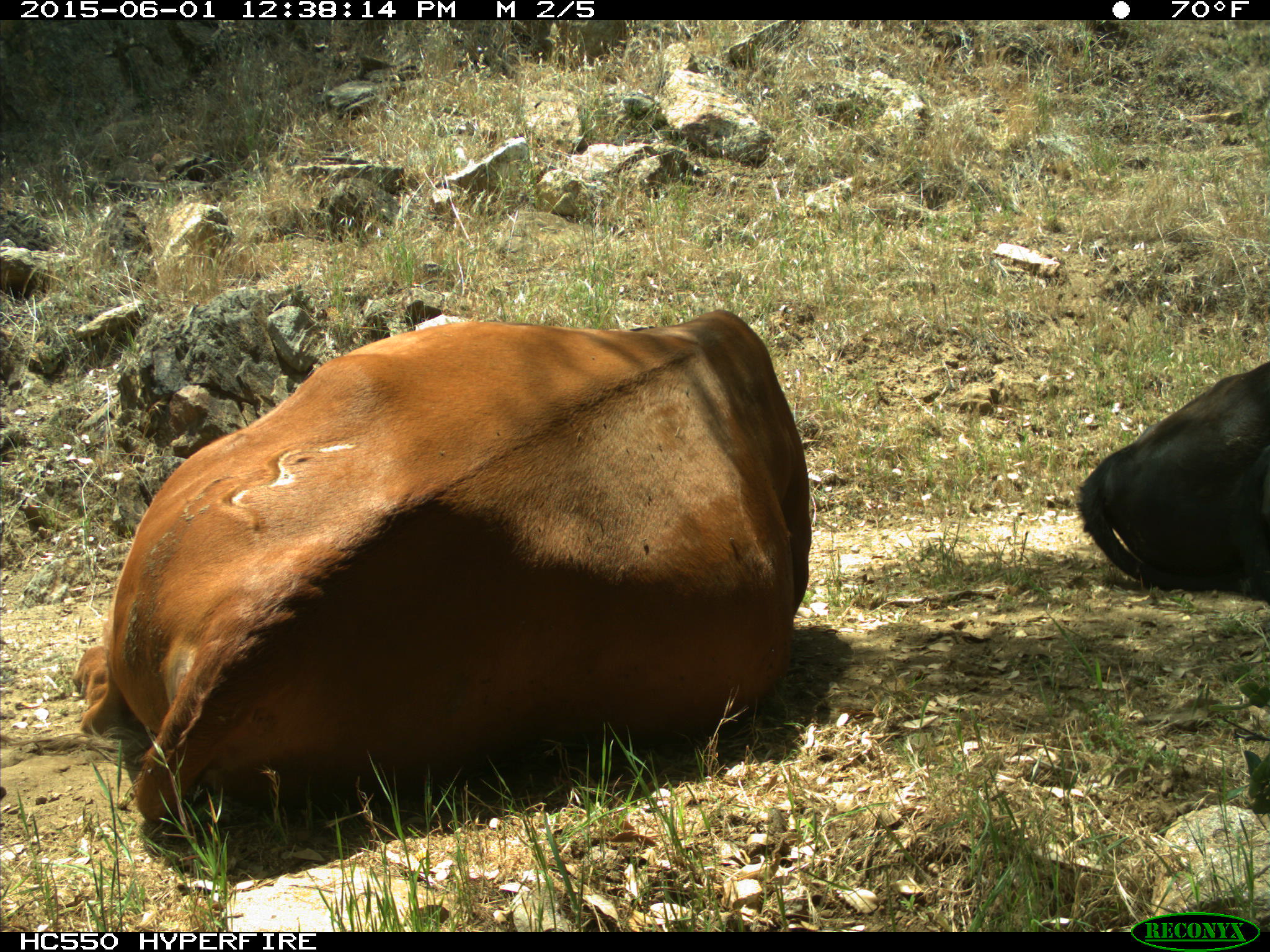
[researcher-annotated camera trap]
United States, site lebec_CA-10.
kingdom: Animalia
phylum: Chordata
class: Mammalia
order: Artiodactyla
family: Bovidae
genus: Bos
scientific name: Bos taurus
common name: domestic cow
Bos taurus (domestic cow).